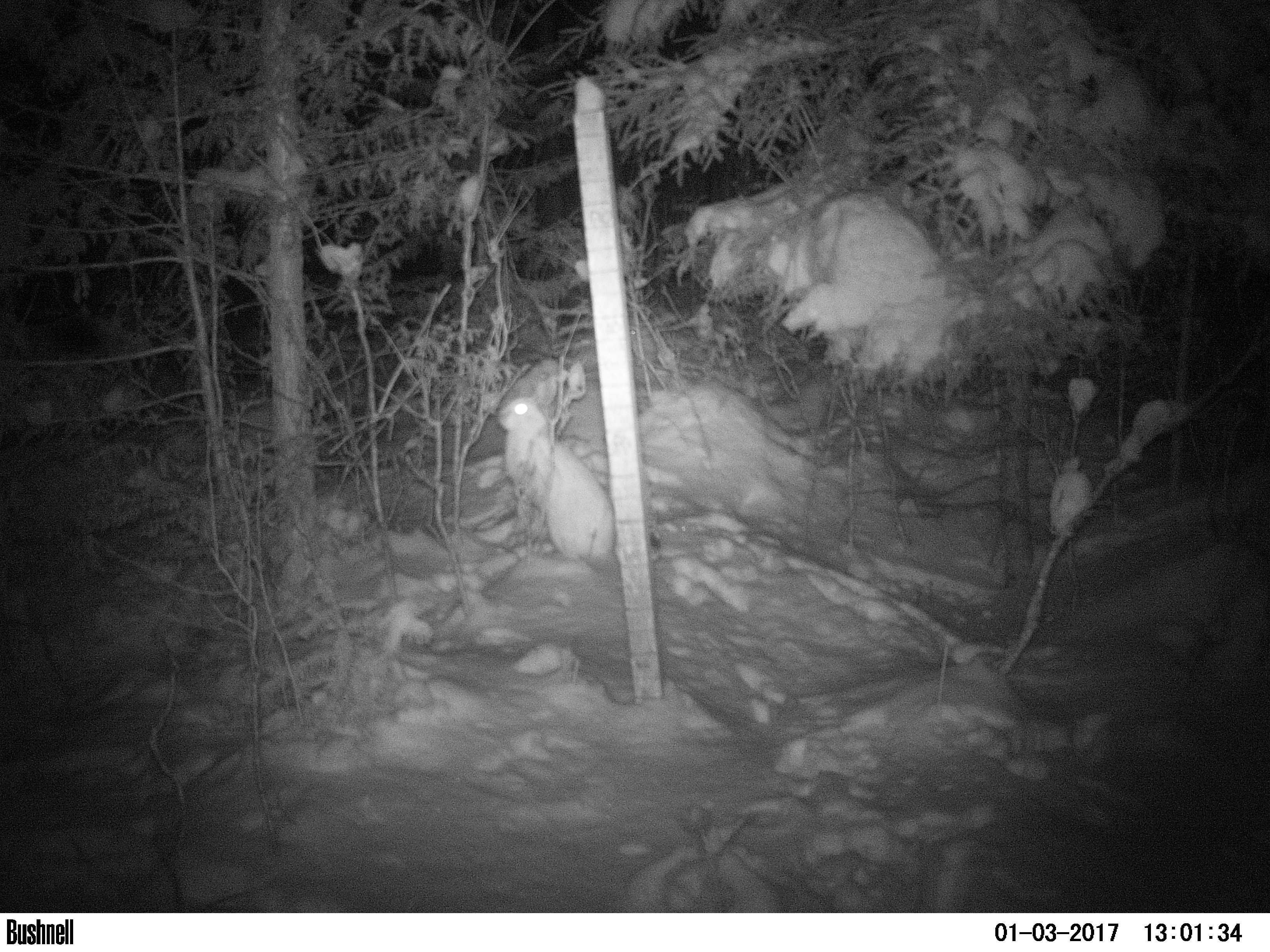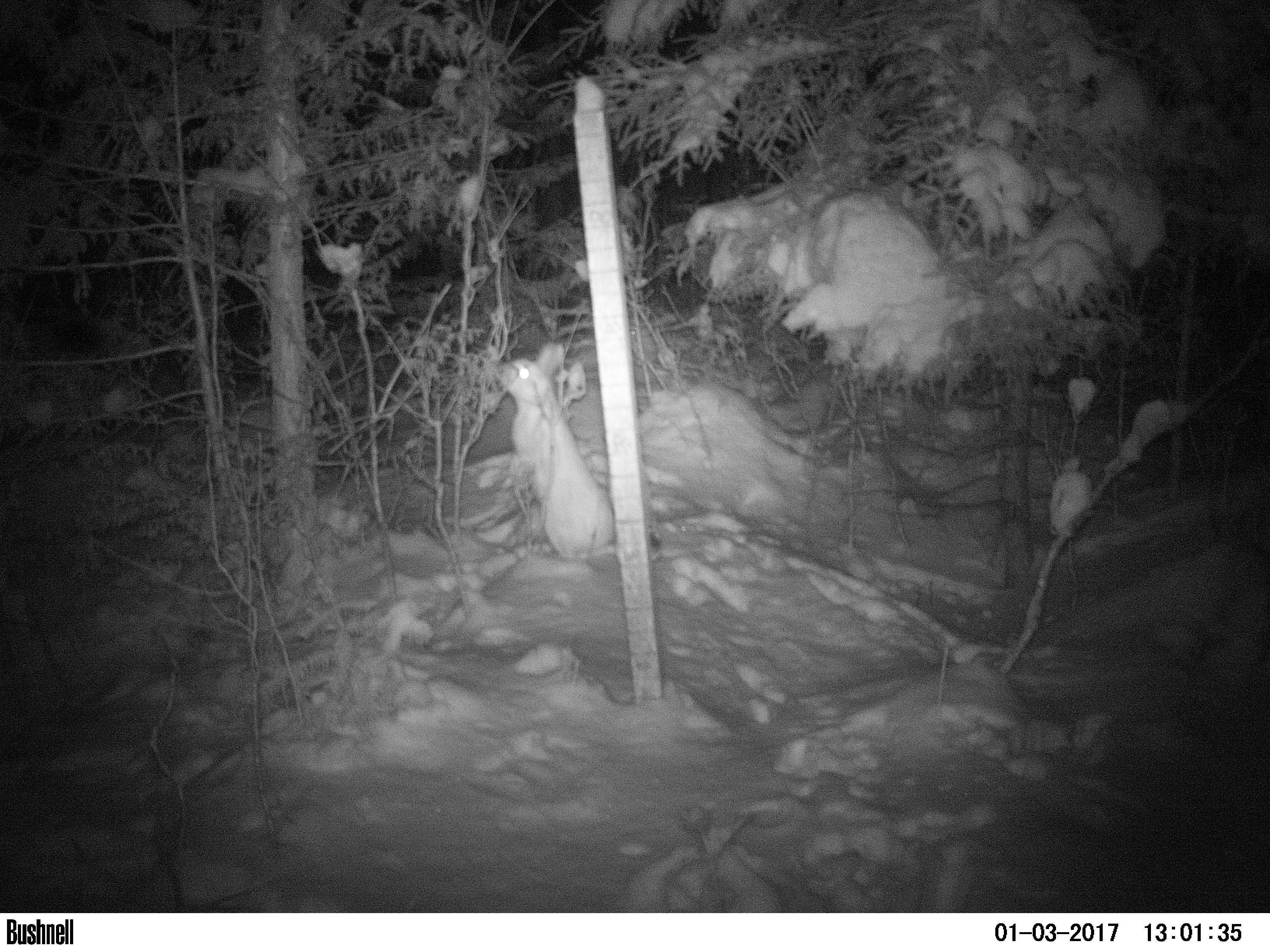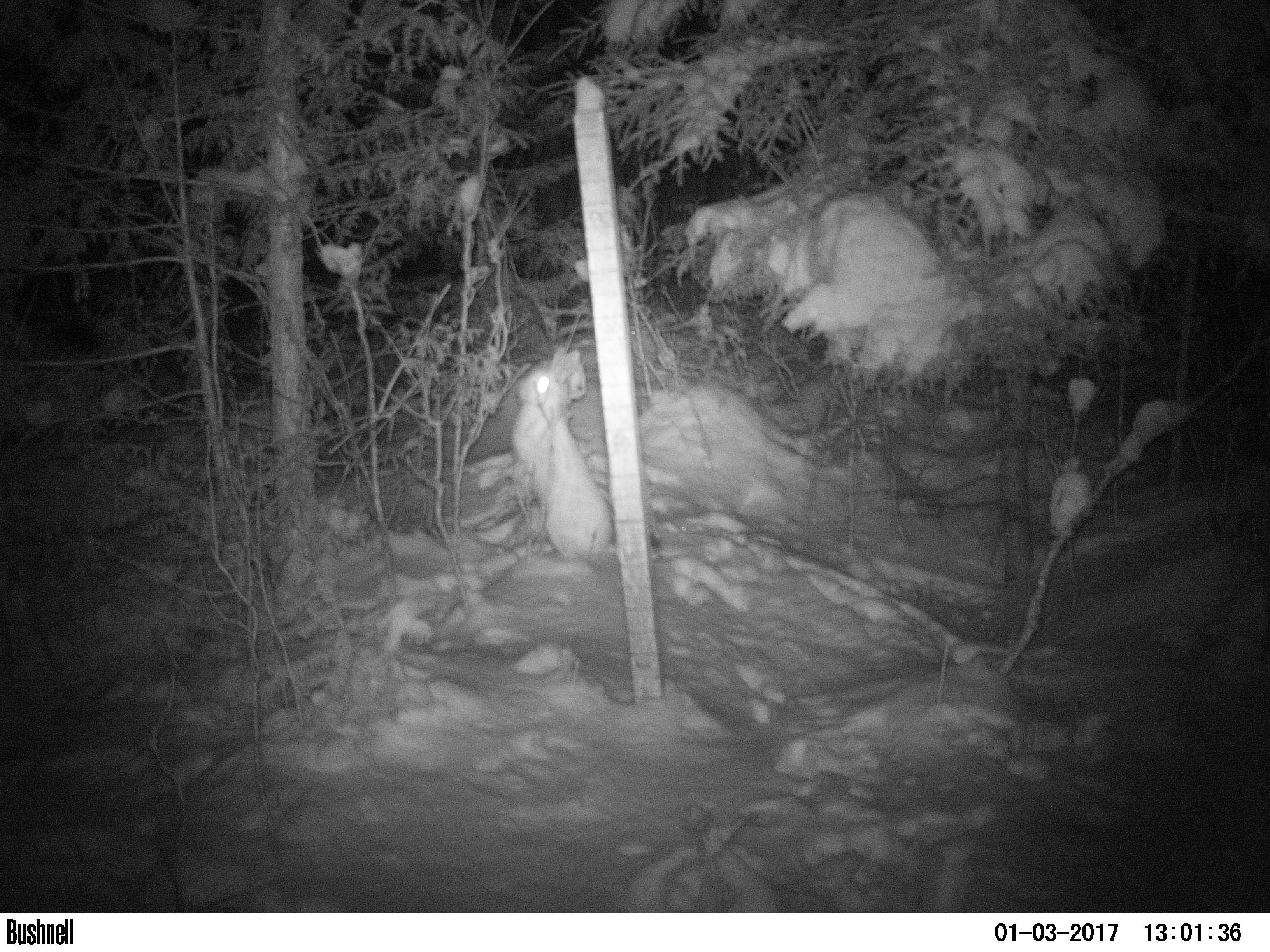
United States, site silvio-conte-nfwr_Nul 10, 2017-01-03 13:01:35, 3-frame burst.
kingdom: Animalia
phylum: Chordata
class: Mammalia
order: Lagomorpha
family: Leporidae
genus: Lepus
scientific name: Lepus americanus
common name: snowshoe hare